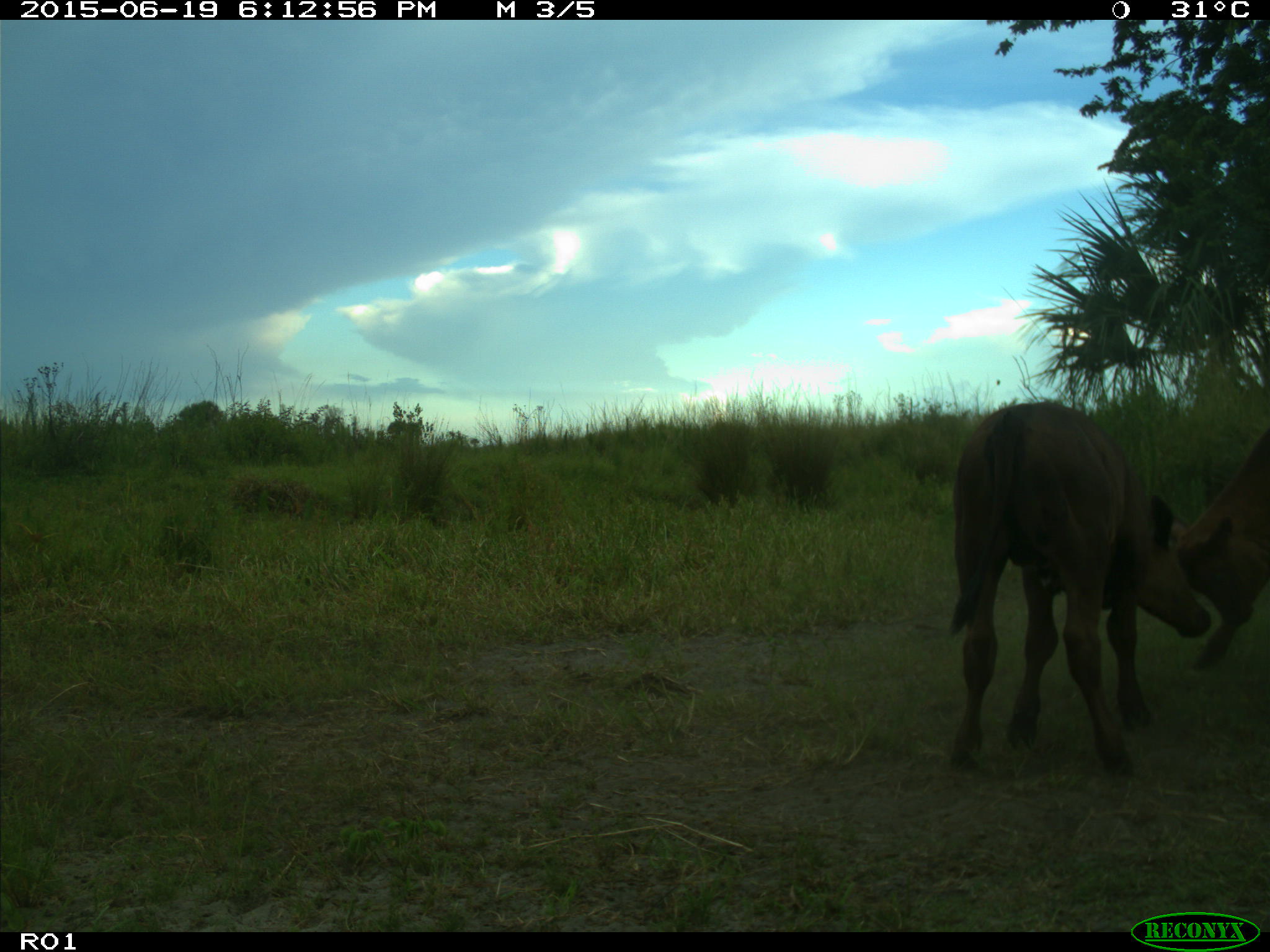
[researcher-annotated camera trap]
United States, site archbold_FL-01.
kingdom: Animalia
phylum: Chordata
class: Mammalia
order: Artiodactyla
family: Bovidae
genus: Bos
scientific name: Bos taurus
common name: domestic cow